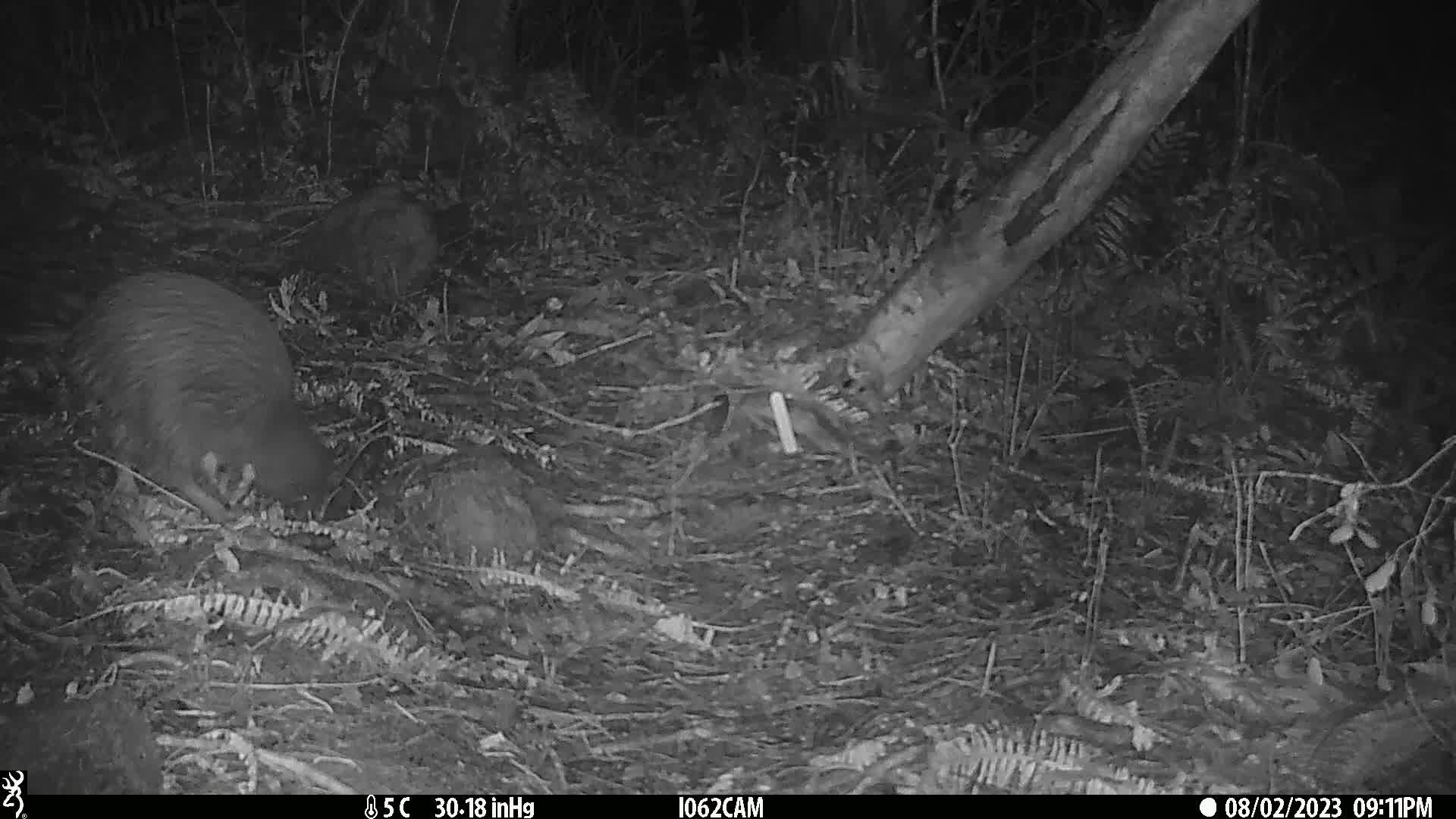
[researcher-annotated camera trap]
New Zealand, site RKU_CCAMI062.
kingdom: Animalia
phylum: Chordata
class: Aves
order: Apterygiformes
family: Apterygidae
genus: Apteryx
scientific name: Apteryx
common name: kiwi